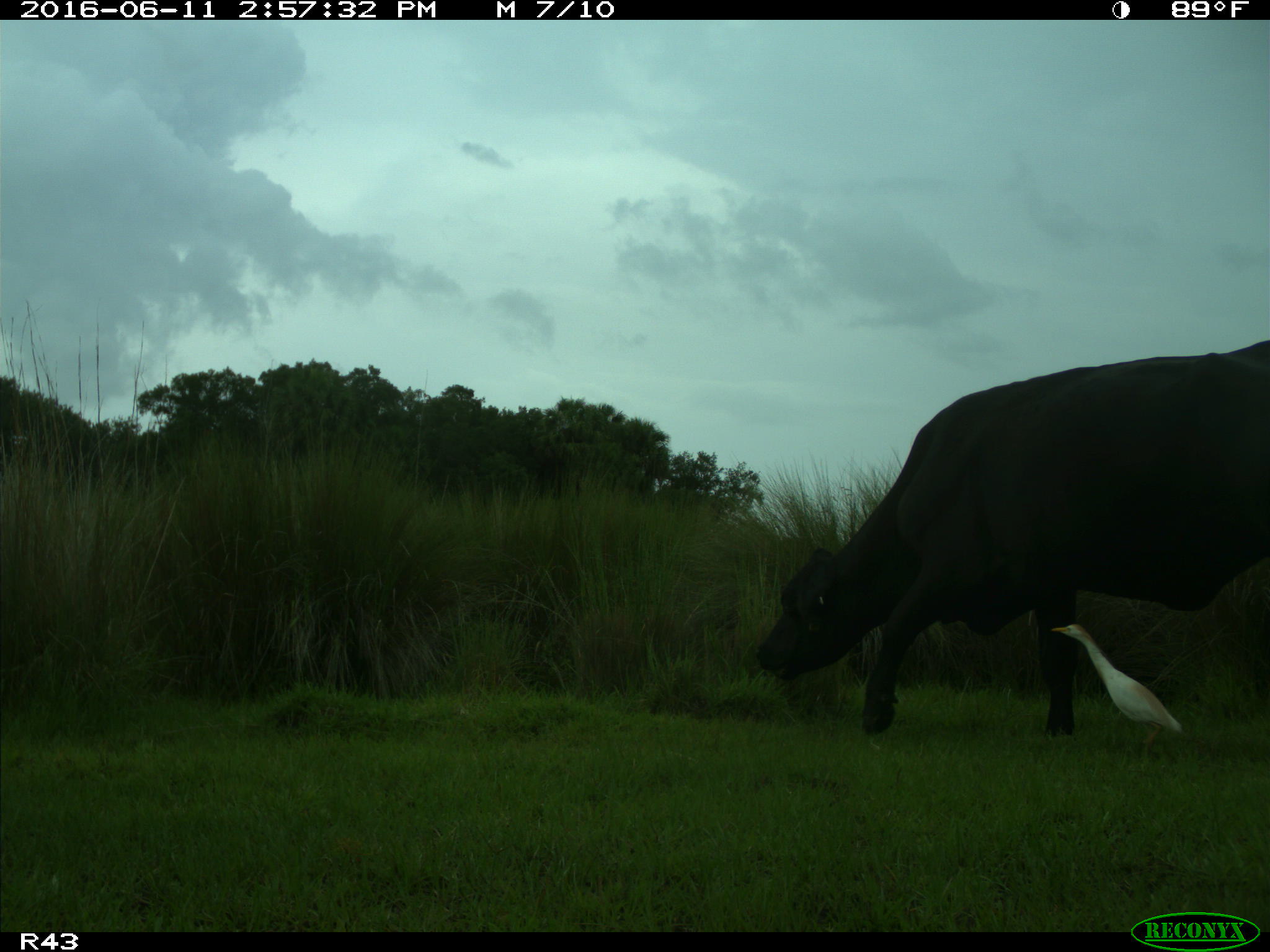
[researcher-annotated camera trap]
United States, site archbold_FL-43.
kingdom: Animalia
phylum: Chordata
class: Mammalia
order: Artiodactyla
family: Bovidae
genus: Bos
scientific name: Bos taurus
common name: domestic cow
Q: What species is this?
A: Bos taurus (domestic cow).